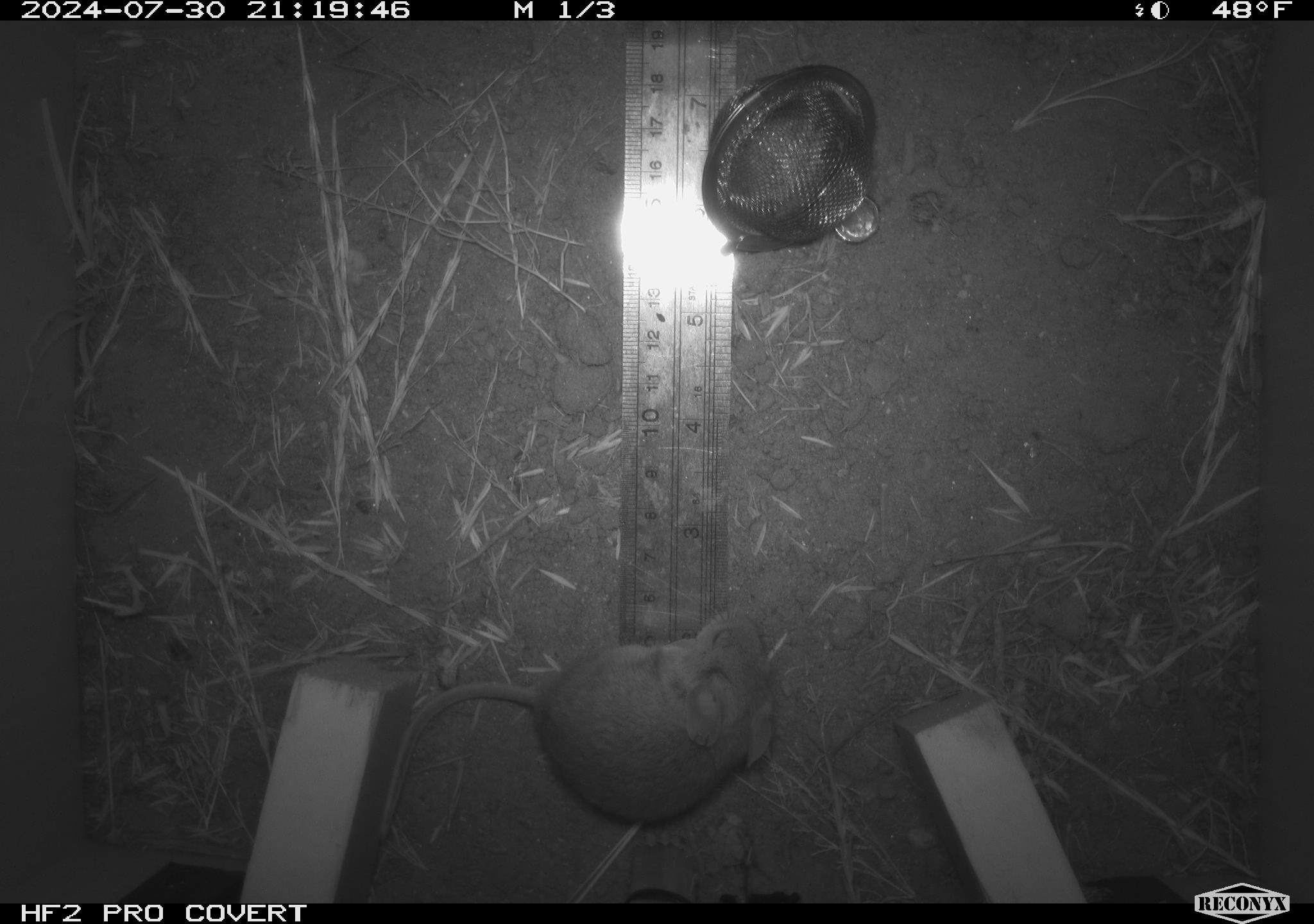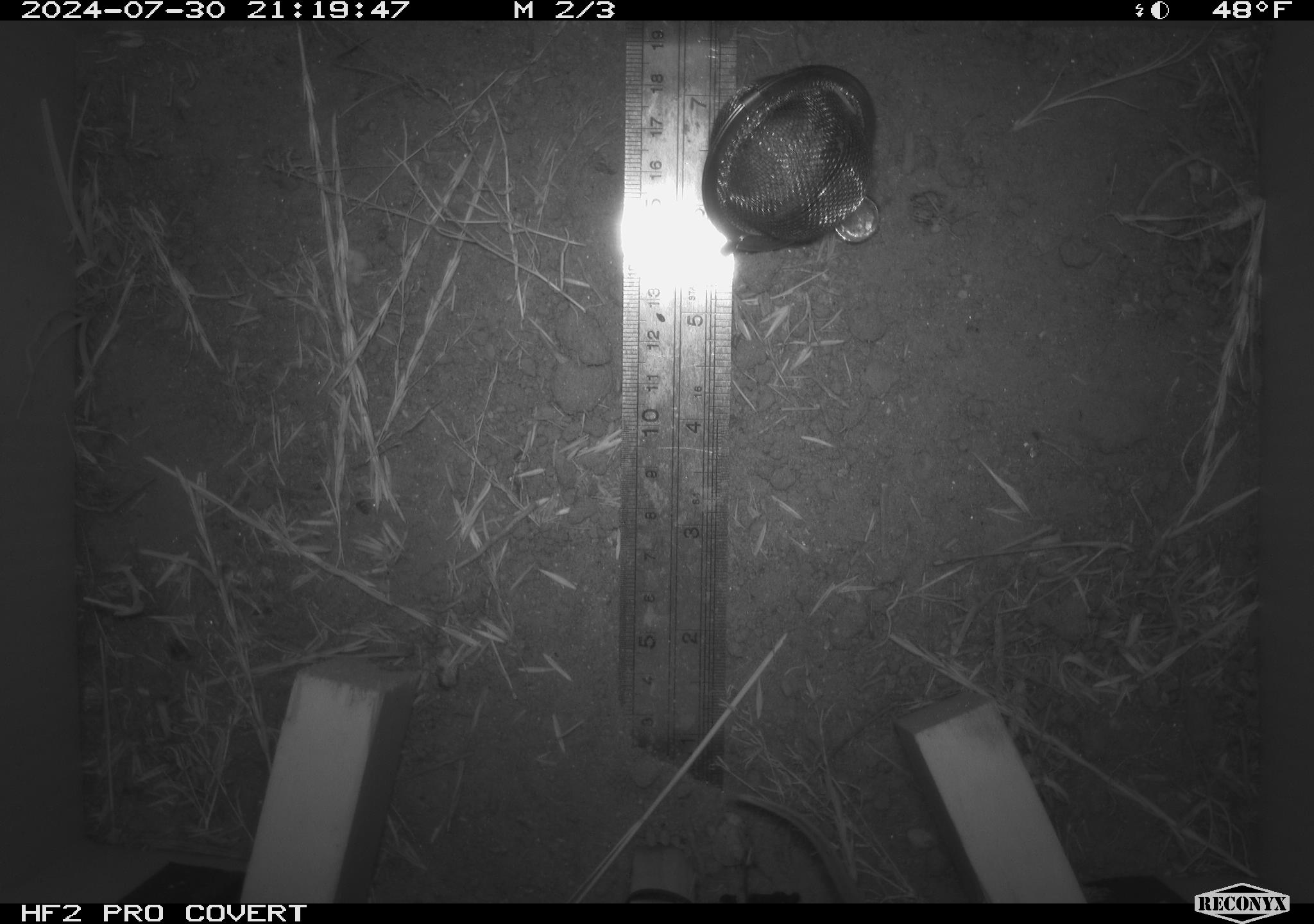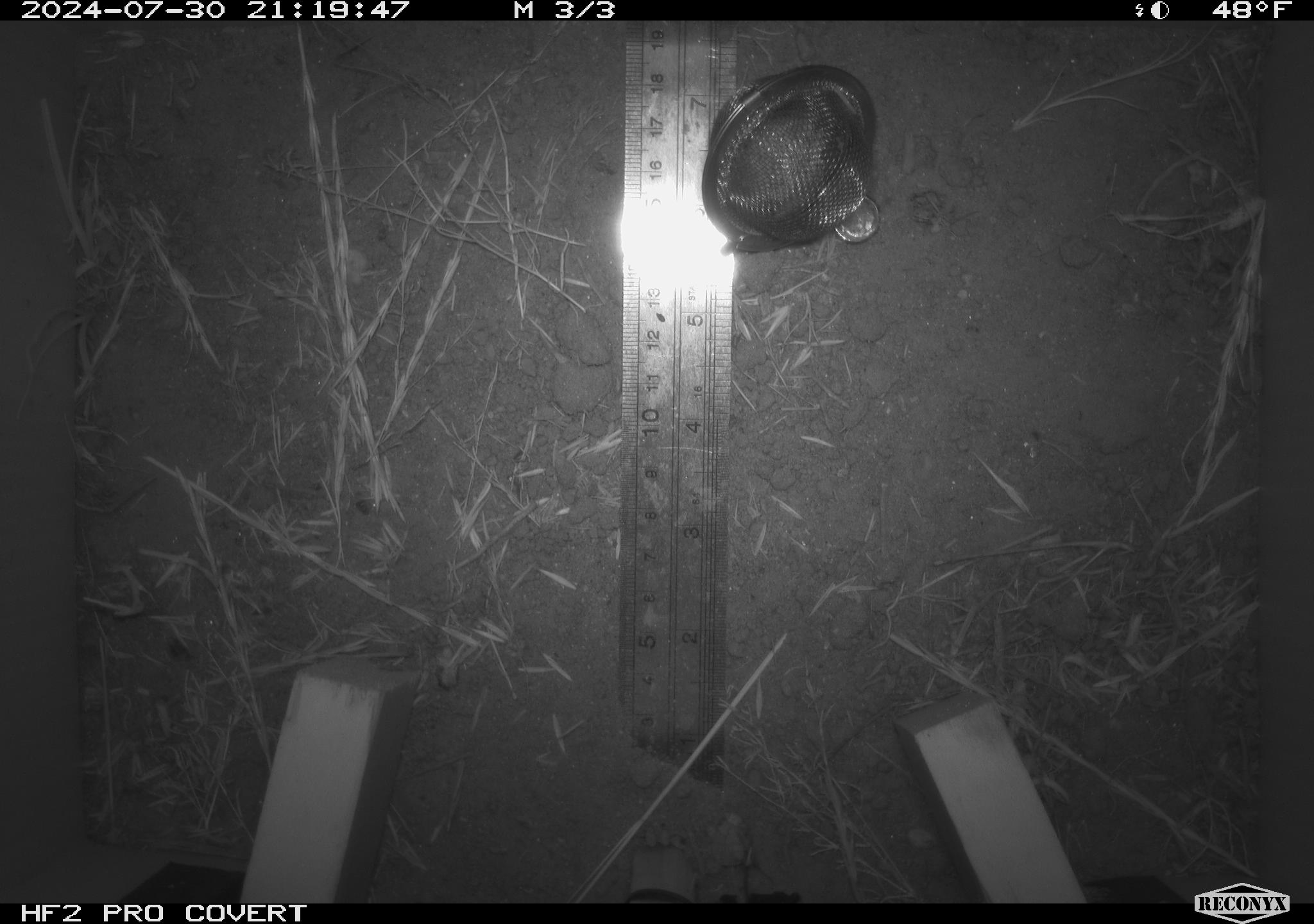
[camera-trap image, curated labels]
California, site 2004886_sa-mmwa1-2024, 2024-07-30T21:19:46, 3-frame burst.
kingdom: Animalia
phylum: Chordata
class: Mammalia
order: Rodentia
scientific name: Rodentia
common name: mouse species